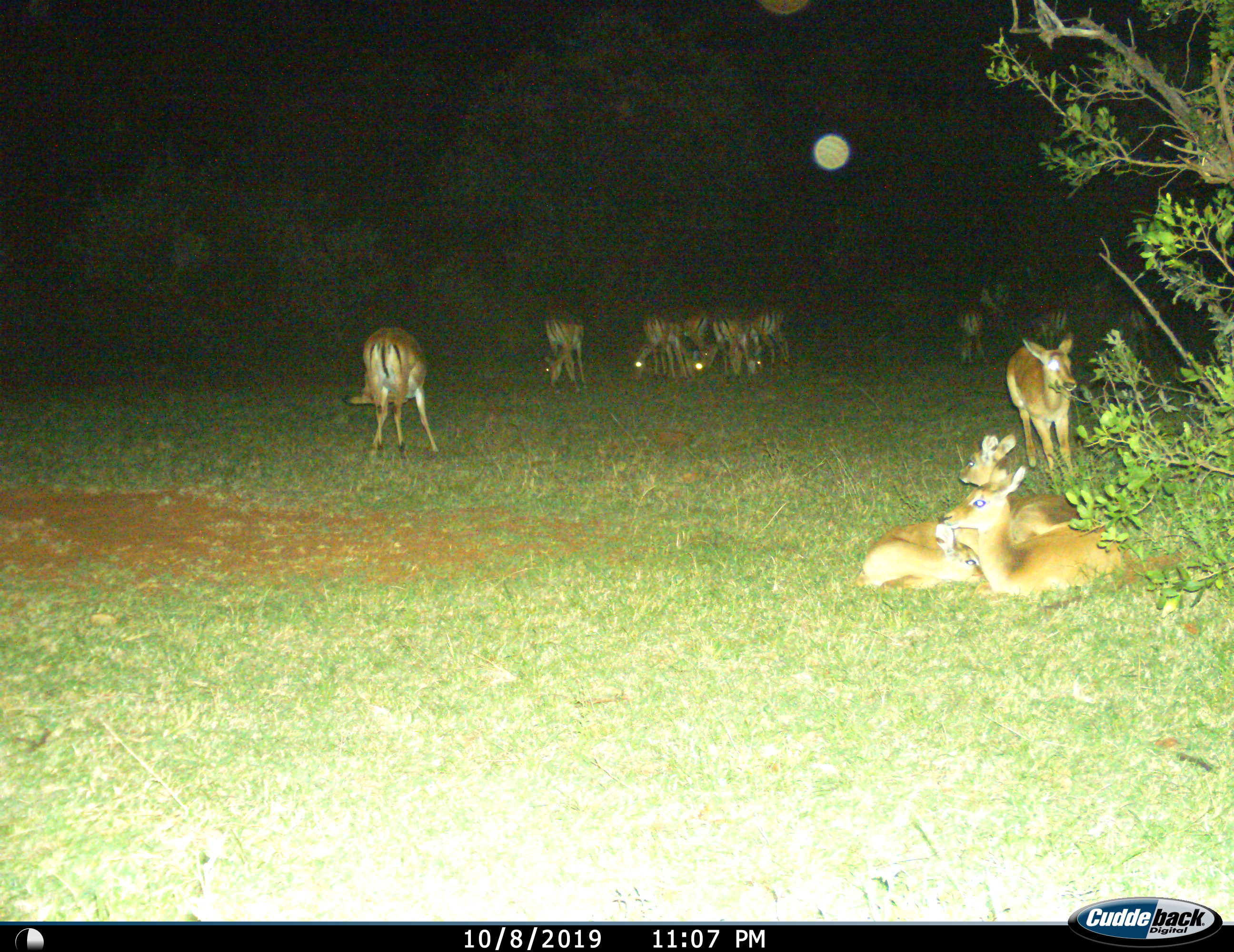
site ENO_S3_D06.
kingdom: Animalia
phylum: Chordata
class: Mammalia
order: Artiodactyla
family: Bovidae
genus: Aepyceros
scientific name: Aepyceros melampus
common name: impala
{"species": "impala (Aepyceros melampus)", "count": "11-50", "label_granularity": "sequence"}